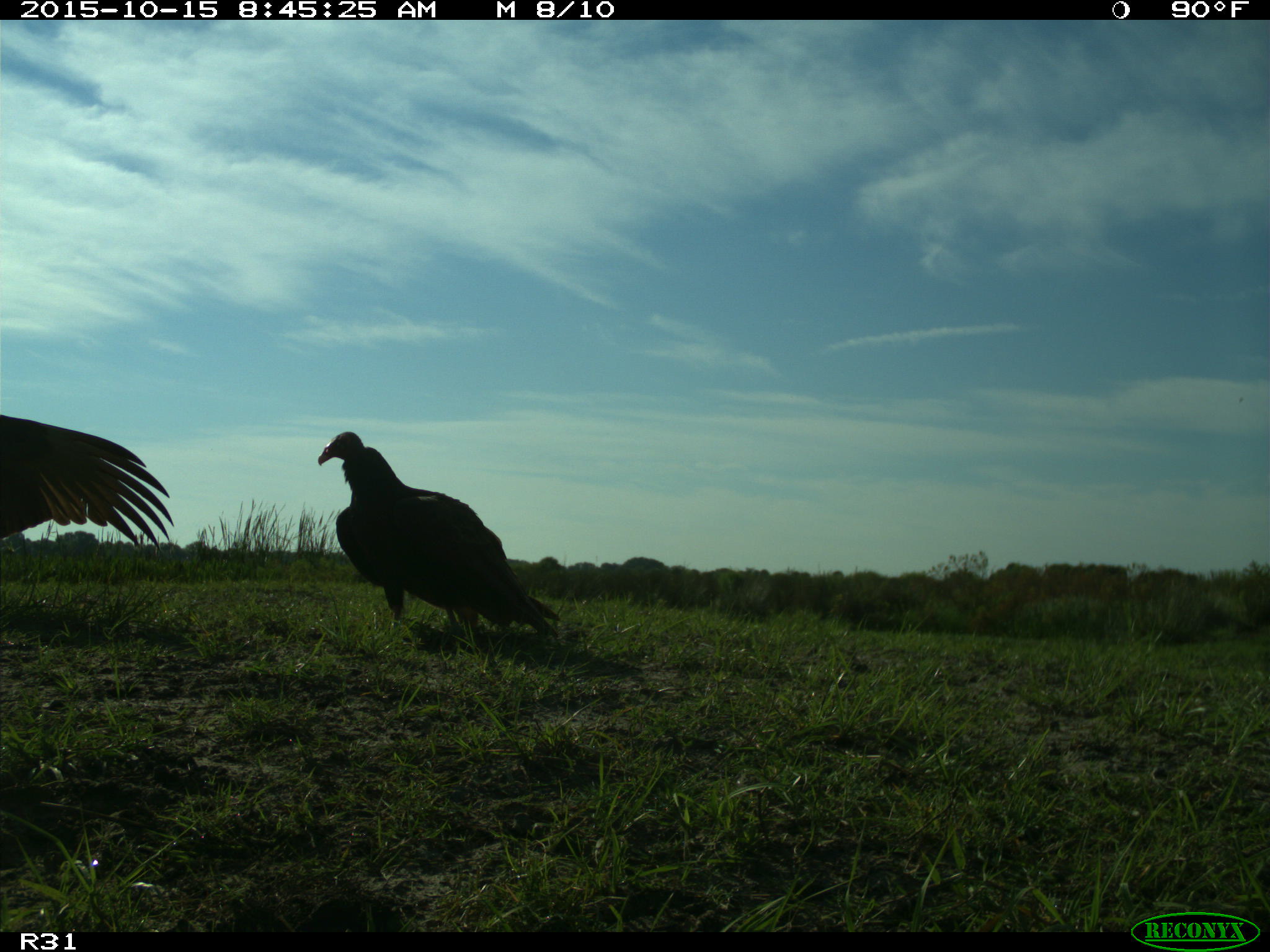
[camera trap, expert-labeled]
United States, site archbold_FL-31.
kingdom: Animalia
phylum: Chordata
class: Aves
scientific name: Aves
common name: birds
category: unidentified bird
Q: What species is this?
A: Unidentified bird (birds) (Aves).